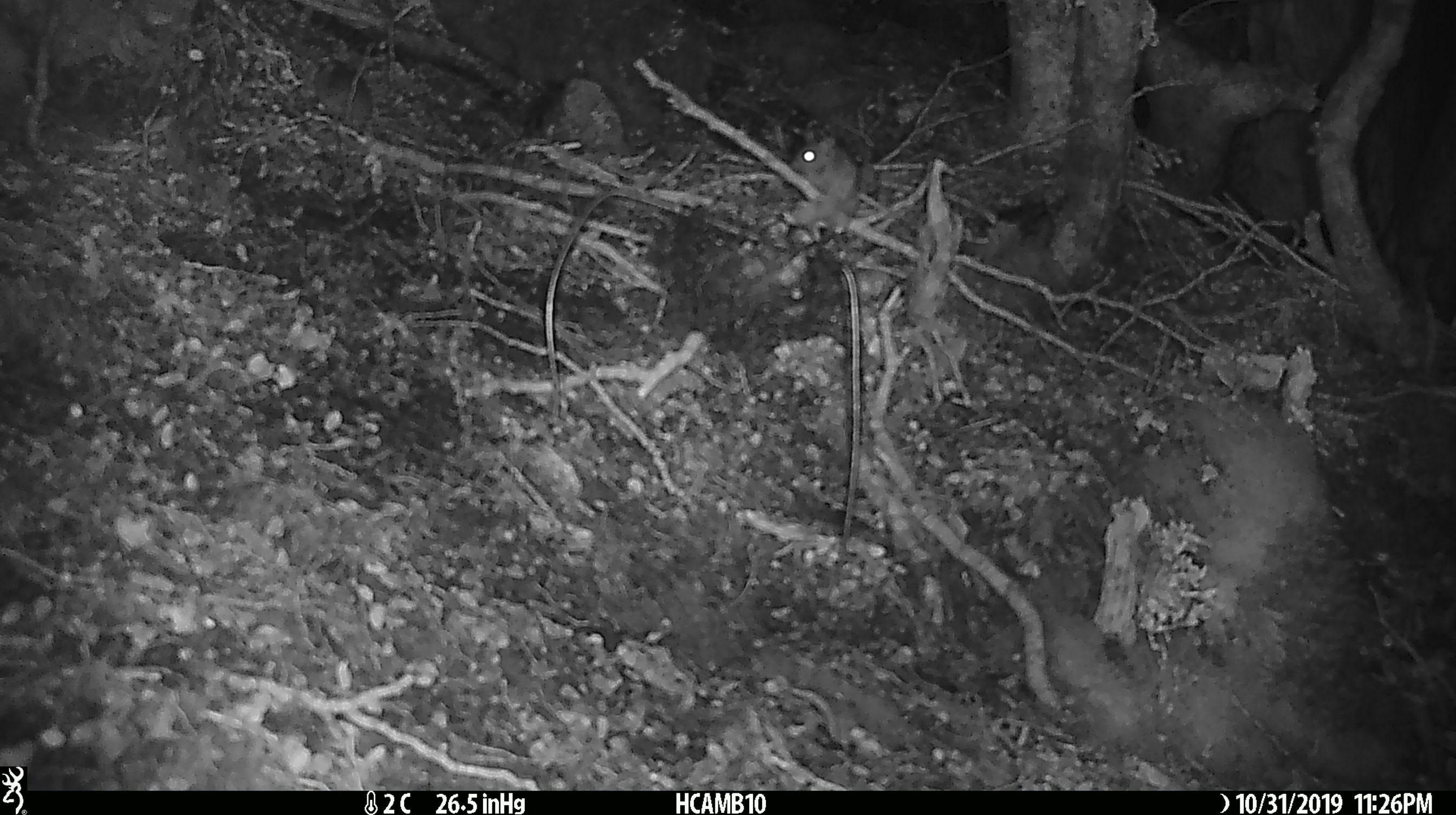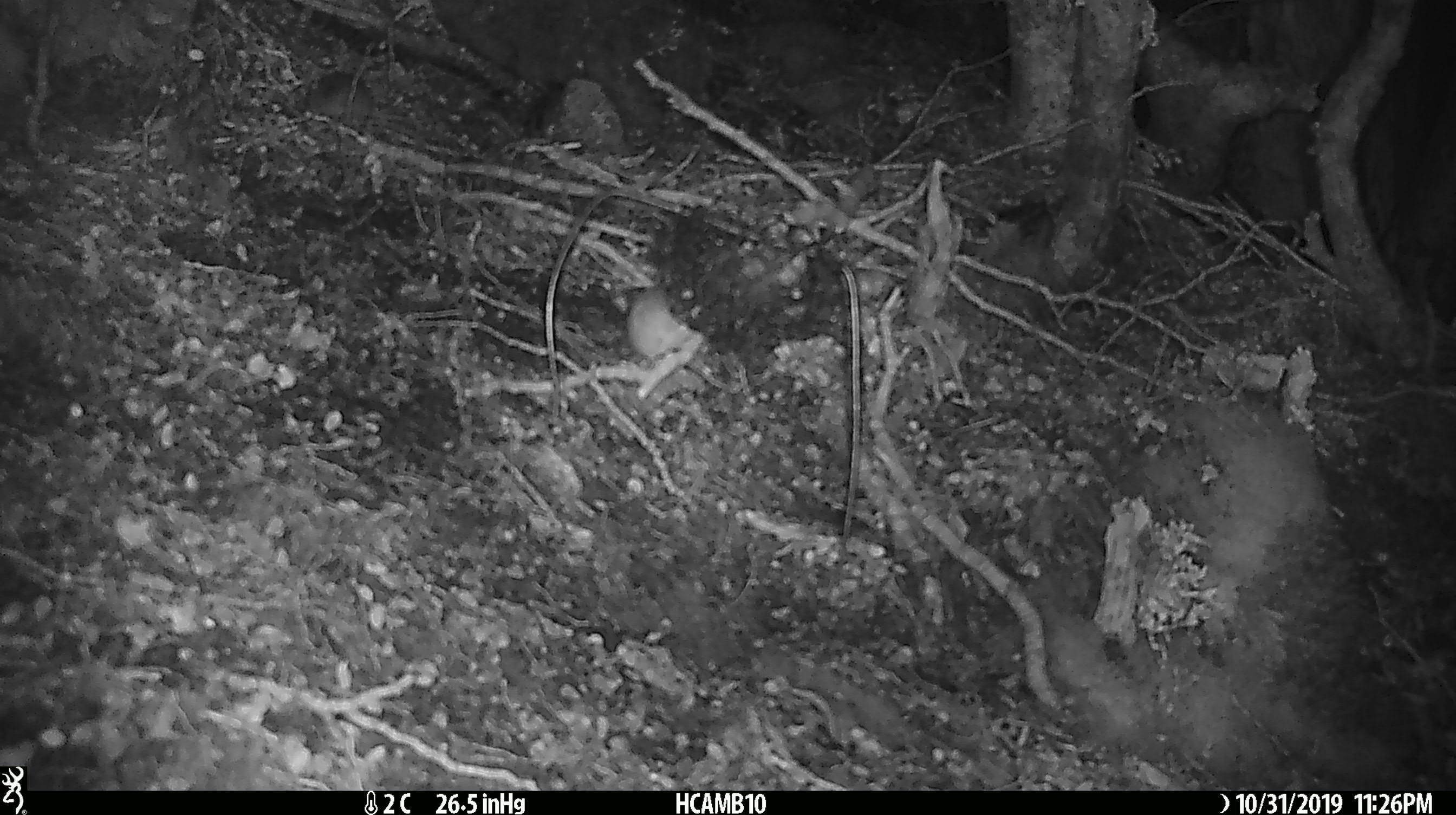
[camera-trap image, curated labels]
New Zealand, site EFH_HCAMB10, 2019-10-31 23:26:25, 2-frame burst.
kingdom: Animalia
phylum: Chordata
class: Mammalia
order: Rodentia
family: Muridae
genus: Mus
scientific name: Mus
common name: mouse